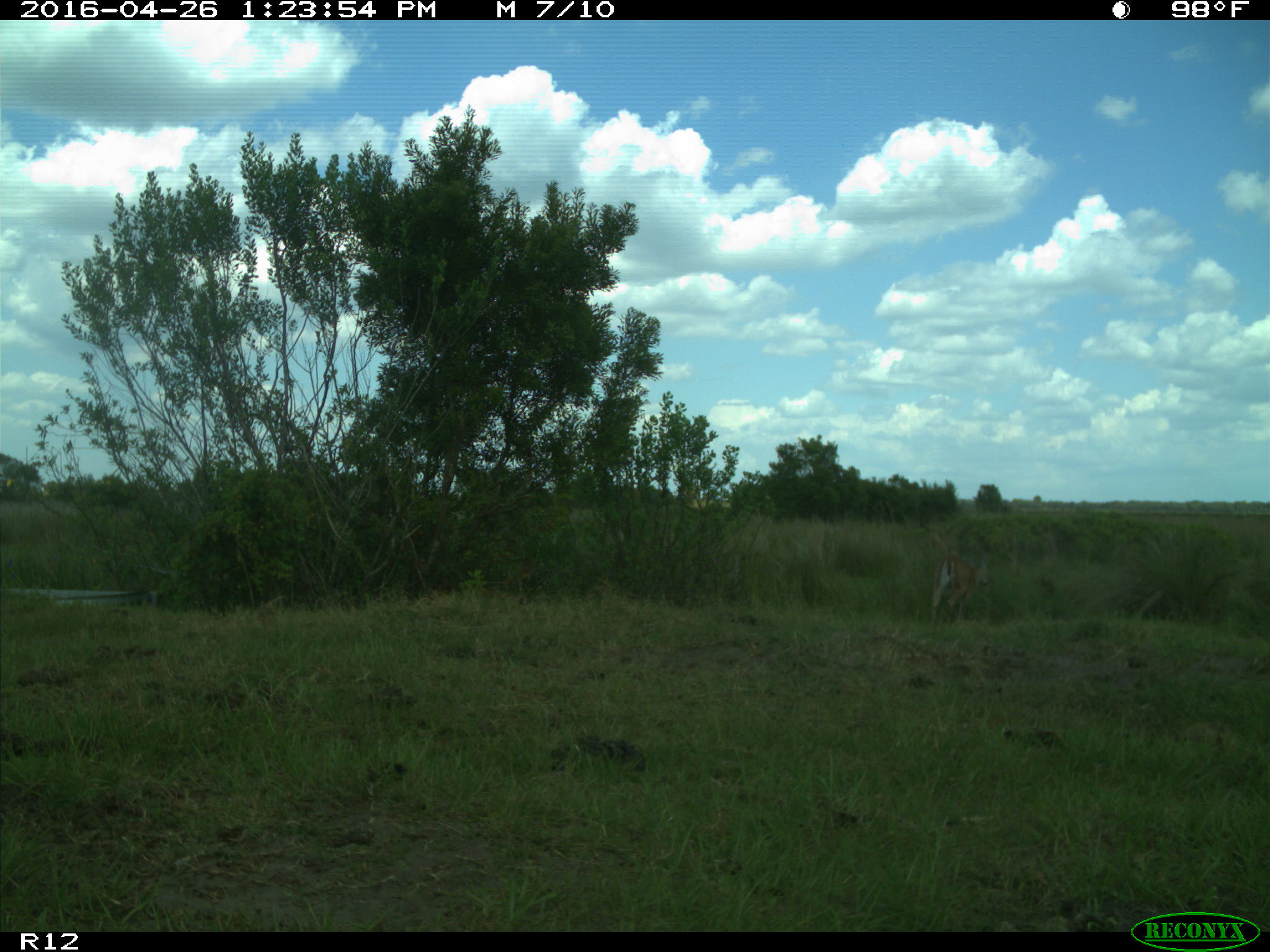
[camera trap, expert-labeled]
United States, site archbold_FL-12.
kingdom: Animalia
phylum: Chordata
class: Mammalia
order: Artiodactyla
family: Cervidae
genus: Odocoileus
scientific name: Odocoileus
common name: deer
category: unidentified deer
Unidentified deer (deer) (Odocoileus).